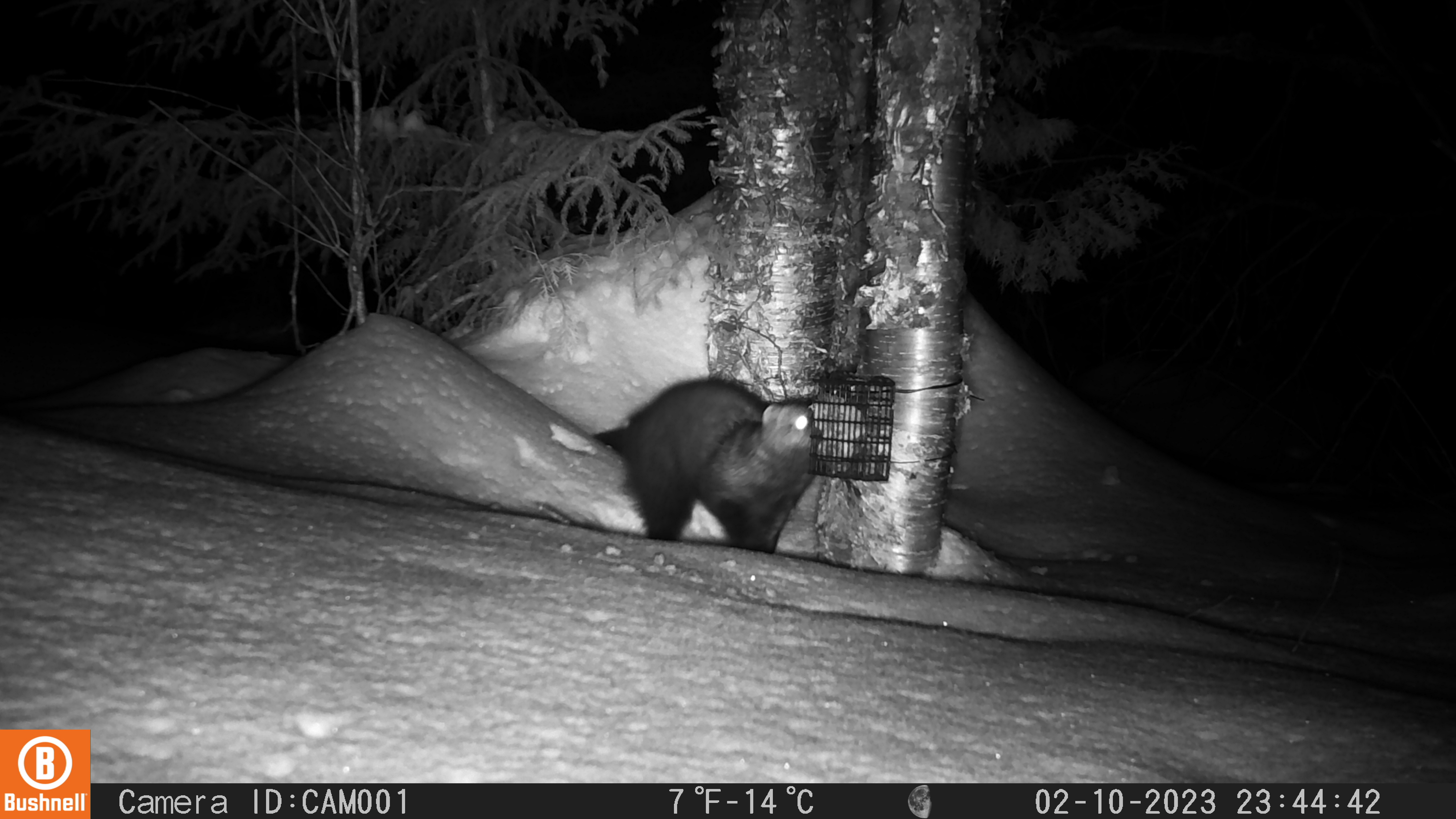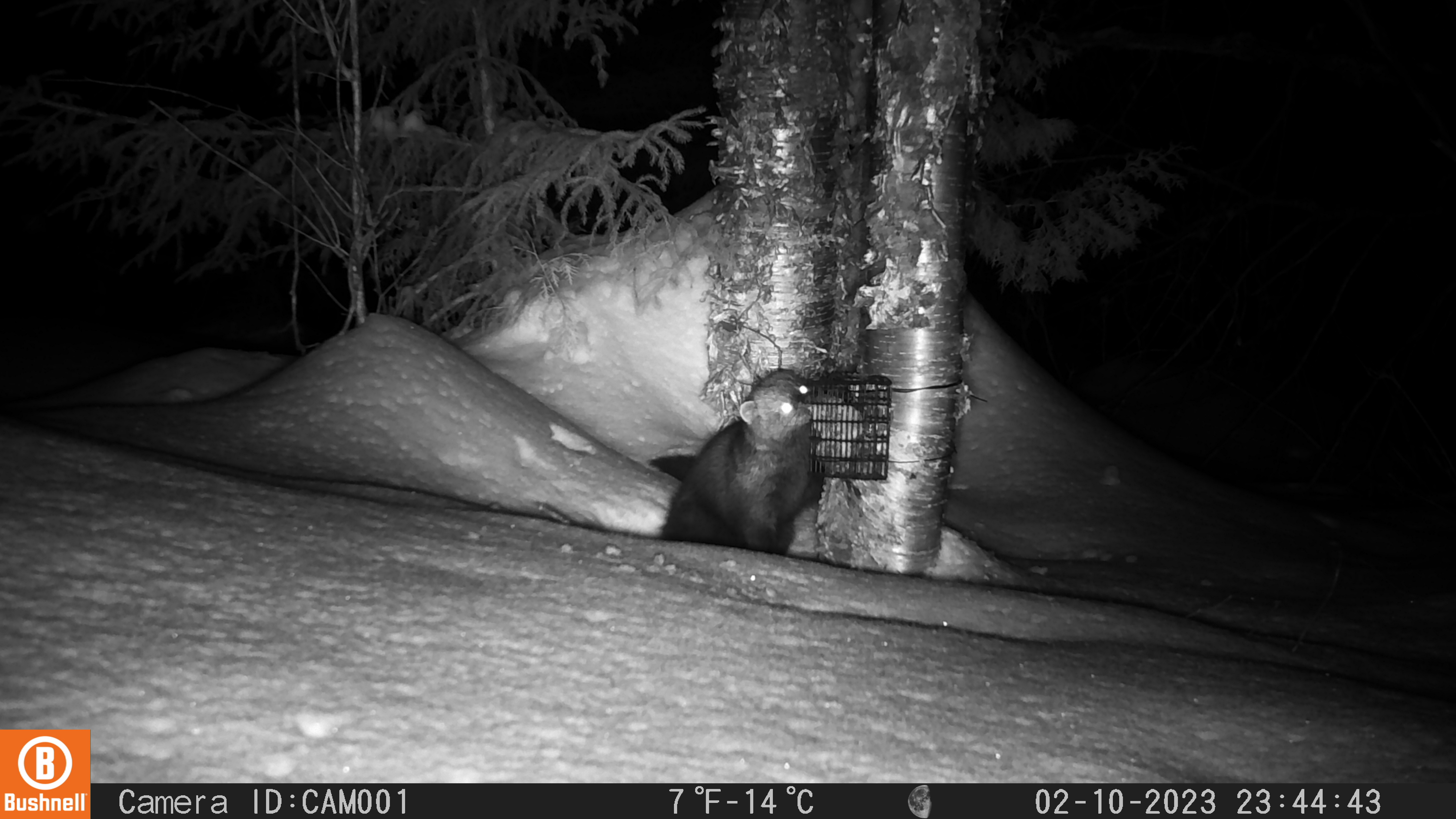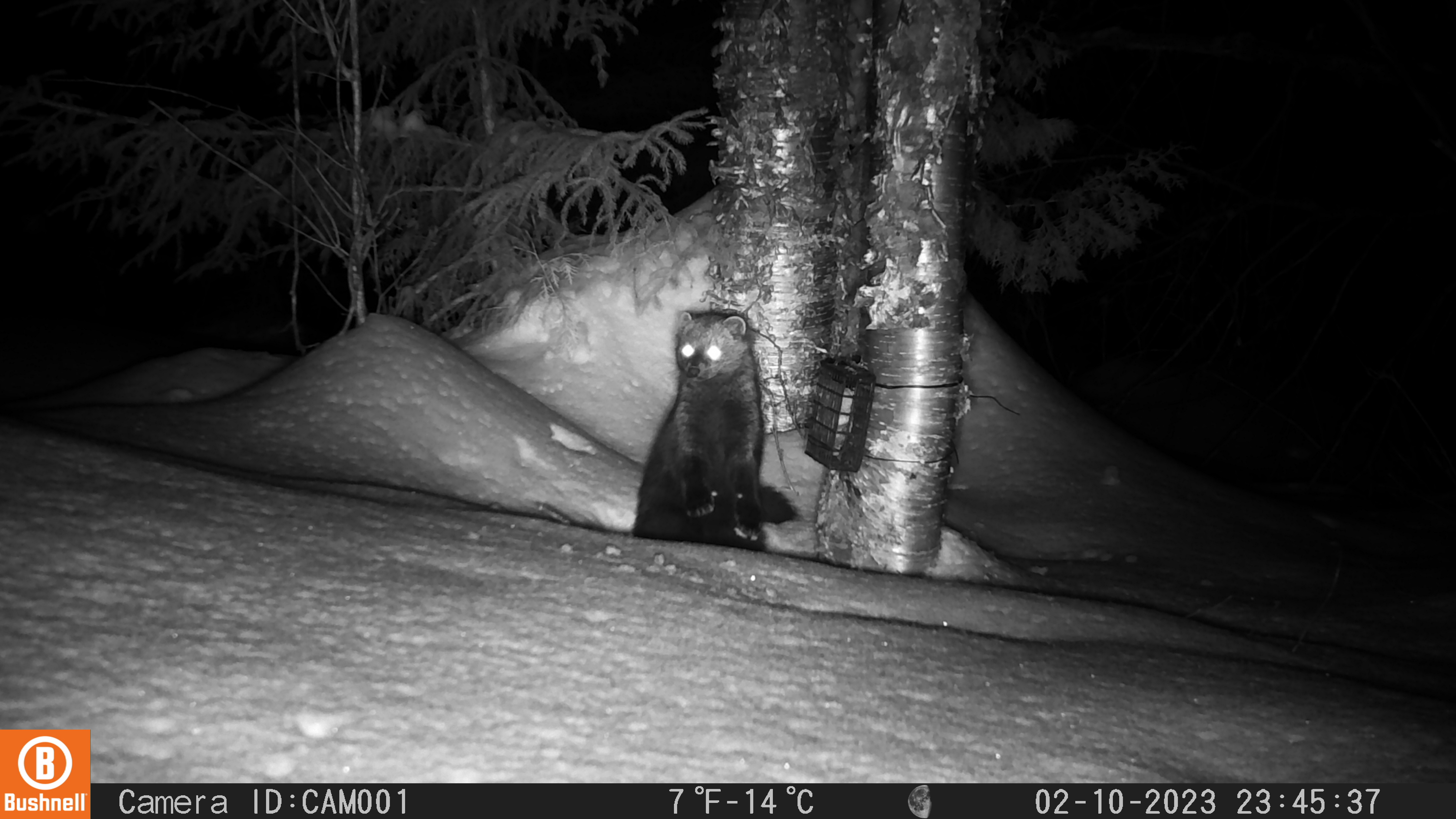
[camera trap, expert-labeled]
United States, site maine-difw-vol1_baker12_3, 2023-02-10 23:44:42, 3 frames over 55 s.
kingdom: Animalia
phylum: Chordata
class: Mammalia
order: Carnivora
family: Mustelidae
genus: Pekania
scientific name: Pekania pennanti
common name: fisher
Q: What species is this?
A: Fisher (Pekania pennanti).